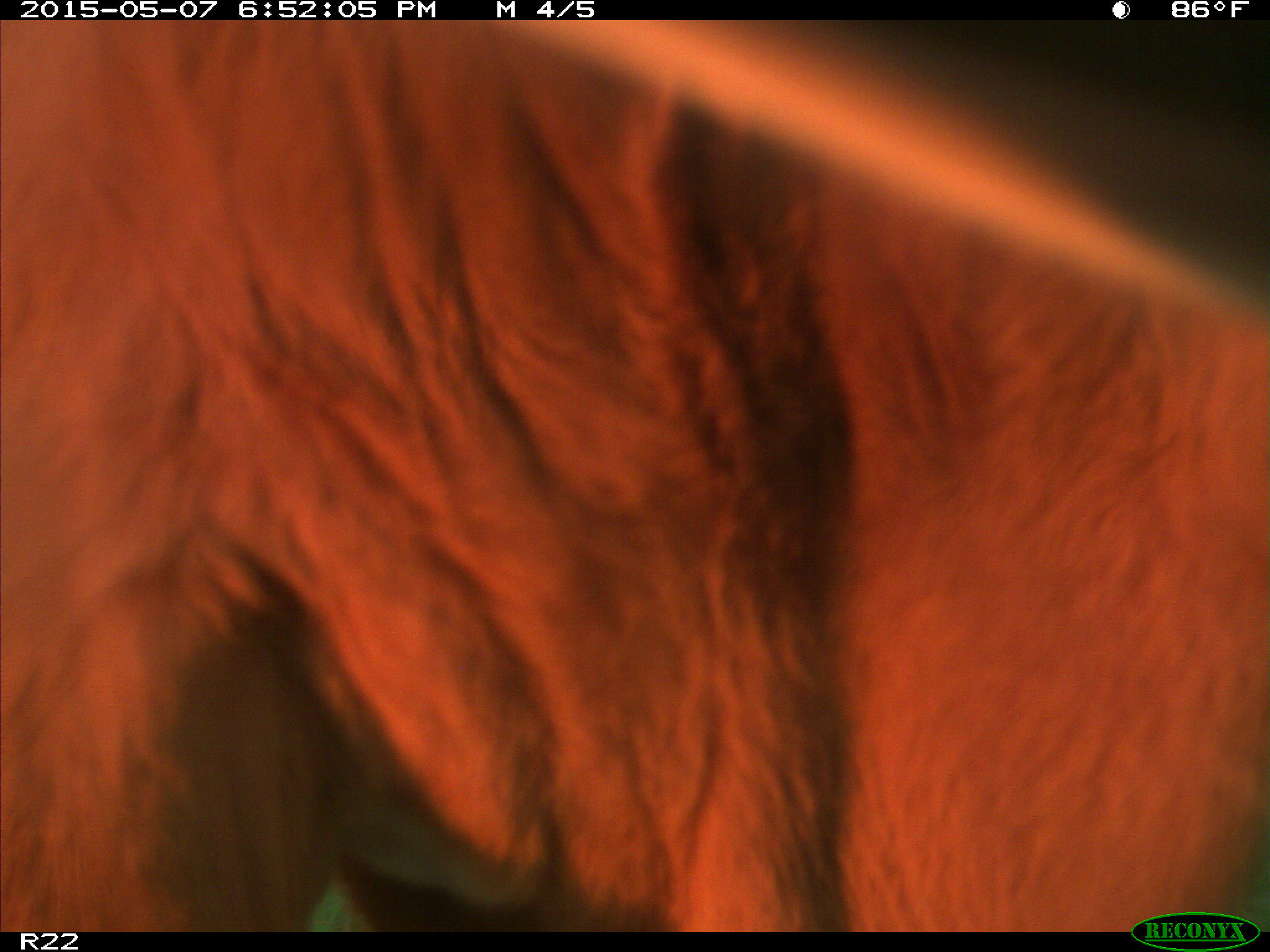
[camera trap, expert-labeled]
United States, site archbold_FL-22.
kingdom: Animalia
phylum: Chordata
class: Mammalia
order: Artiodactyla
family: Bovidae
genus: Bos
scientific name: Bos taurus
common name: domestic cow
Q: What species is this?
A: Bos taurus (domestic cow).